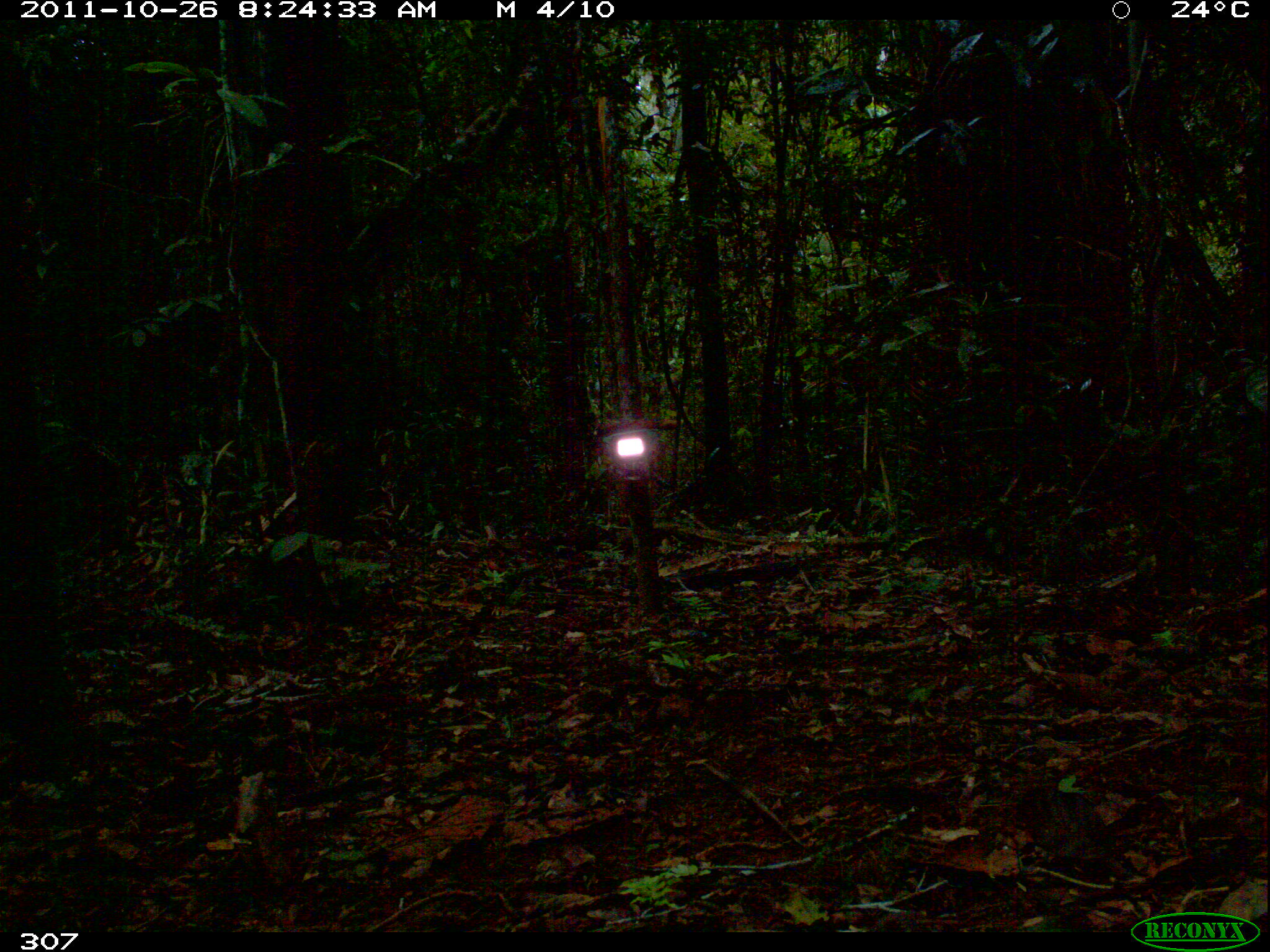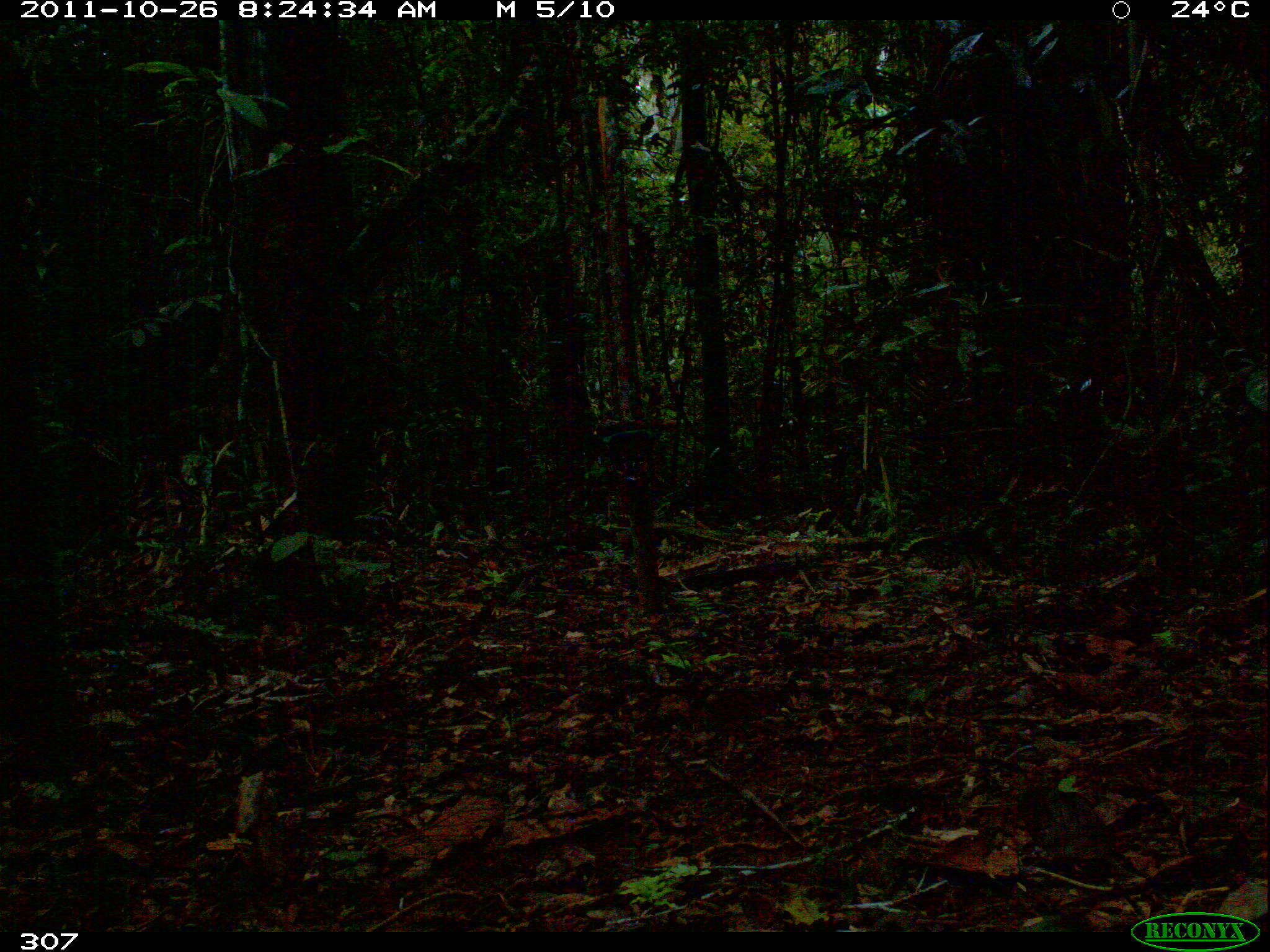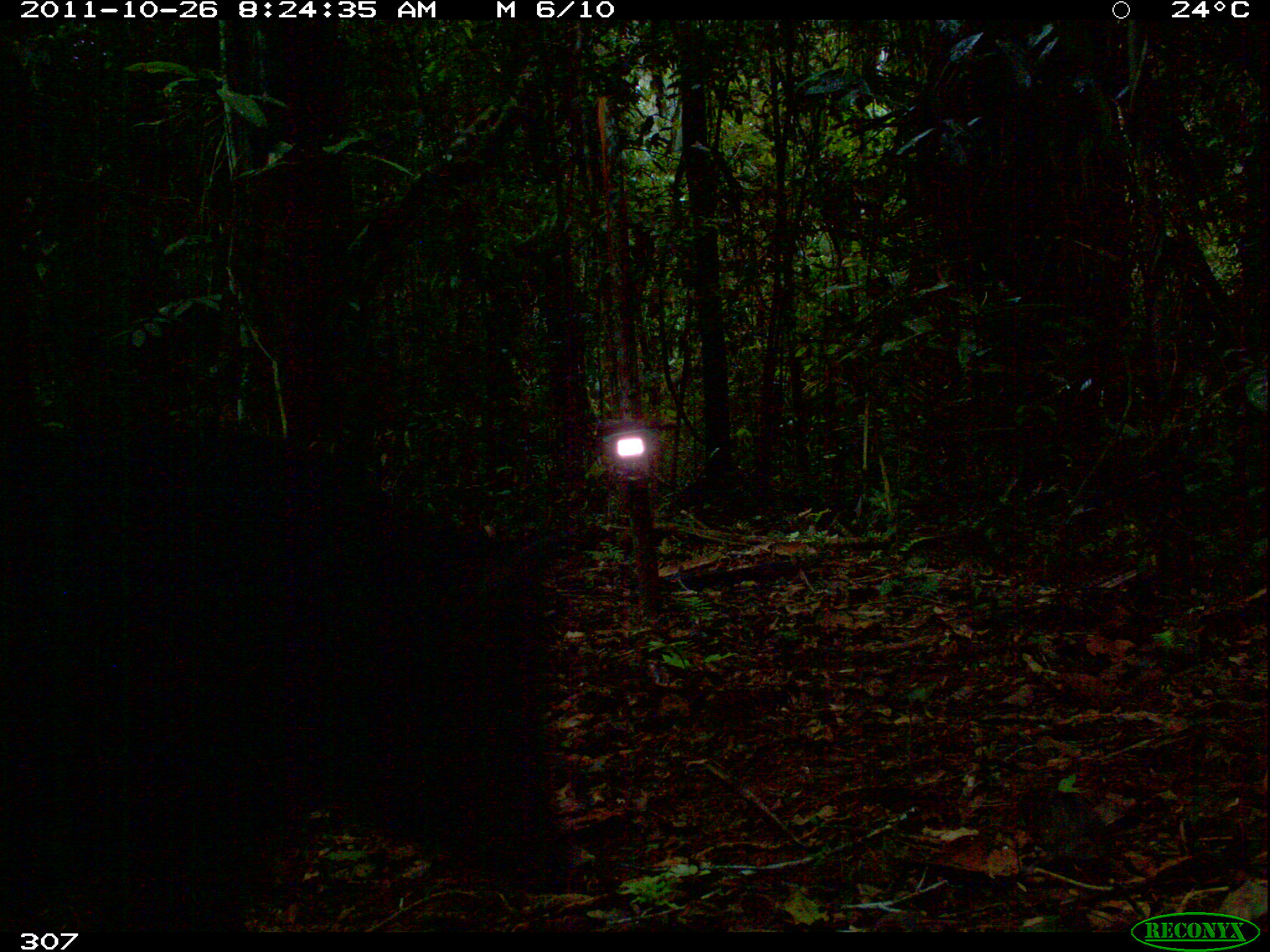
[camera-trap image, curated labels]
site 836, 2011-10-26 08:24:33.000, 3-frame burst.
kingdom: Animalia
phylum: Chordata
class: Mammalia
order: Artiodactyla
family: Tayassuidae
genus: Tayassu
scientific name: Tayassu pecari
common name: white-lipped peccary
Tayassu pecari (white-lipped peccary).